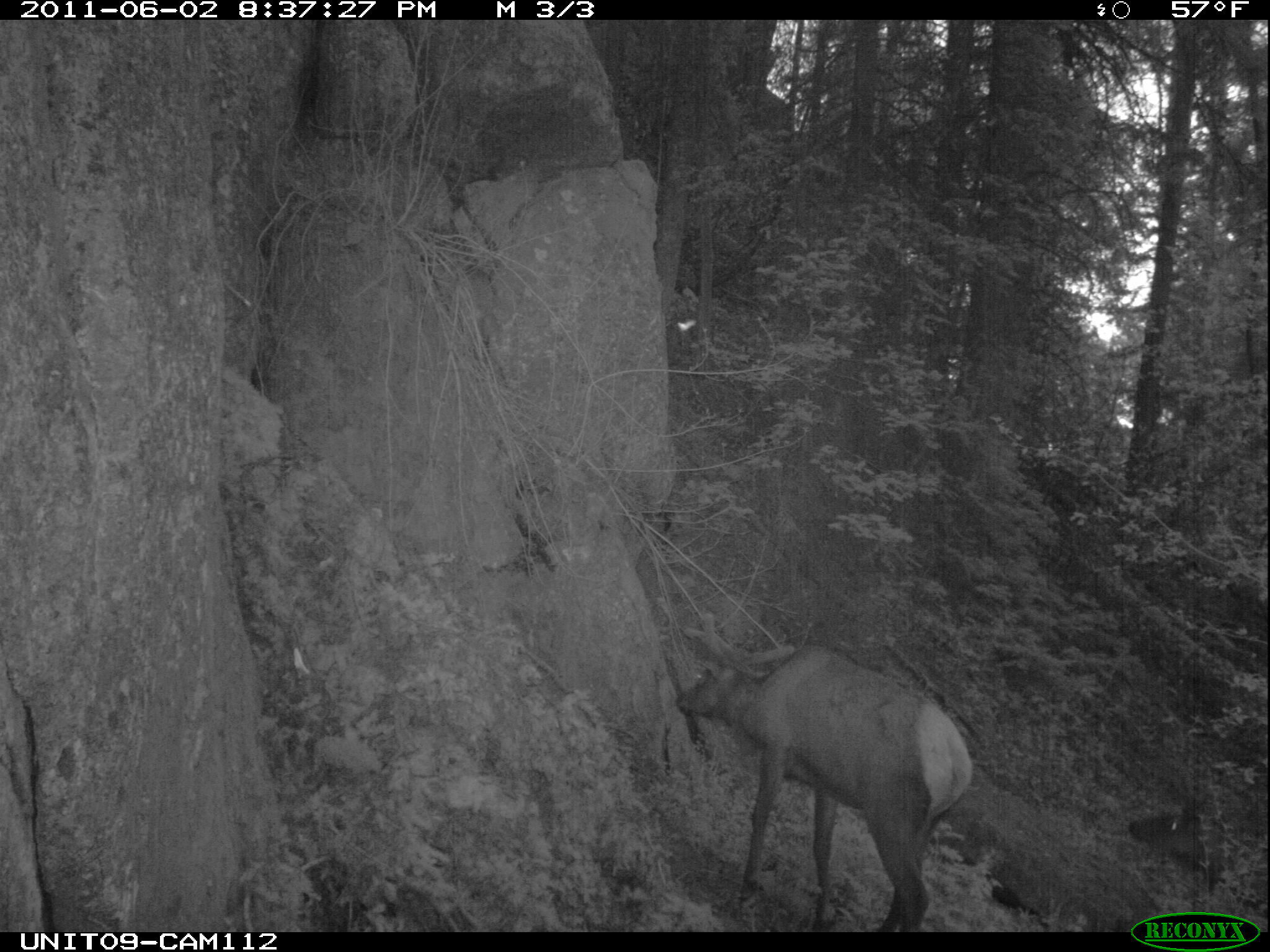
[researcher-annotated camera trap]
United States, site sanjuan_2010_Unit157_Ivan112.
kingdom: Animalia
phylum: Chordata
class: Mammalia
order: Artiodactyla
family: Cervidae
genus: Cervus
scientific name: Cervus elaphus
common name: red deer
Cervus elaphus (red deer).